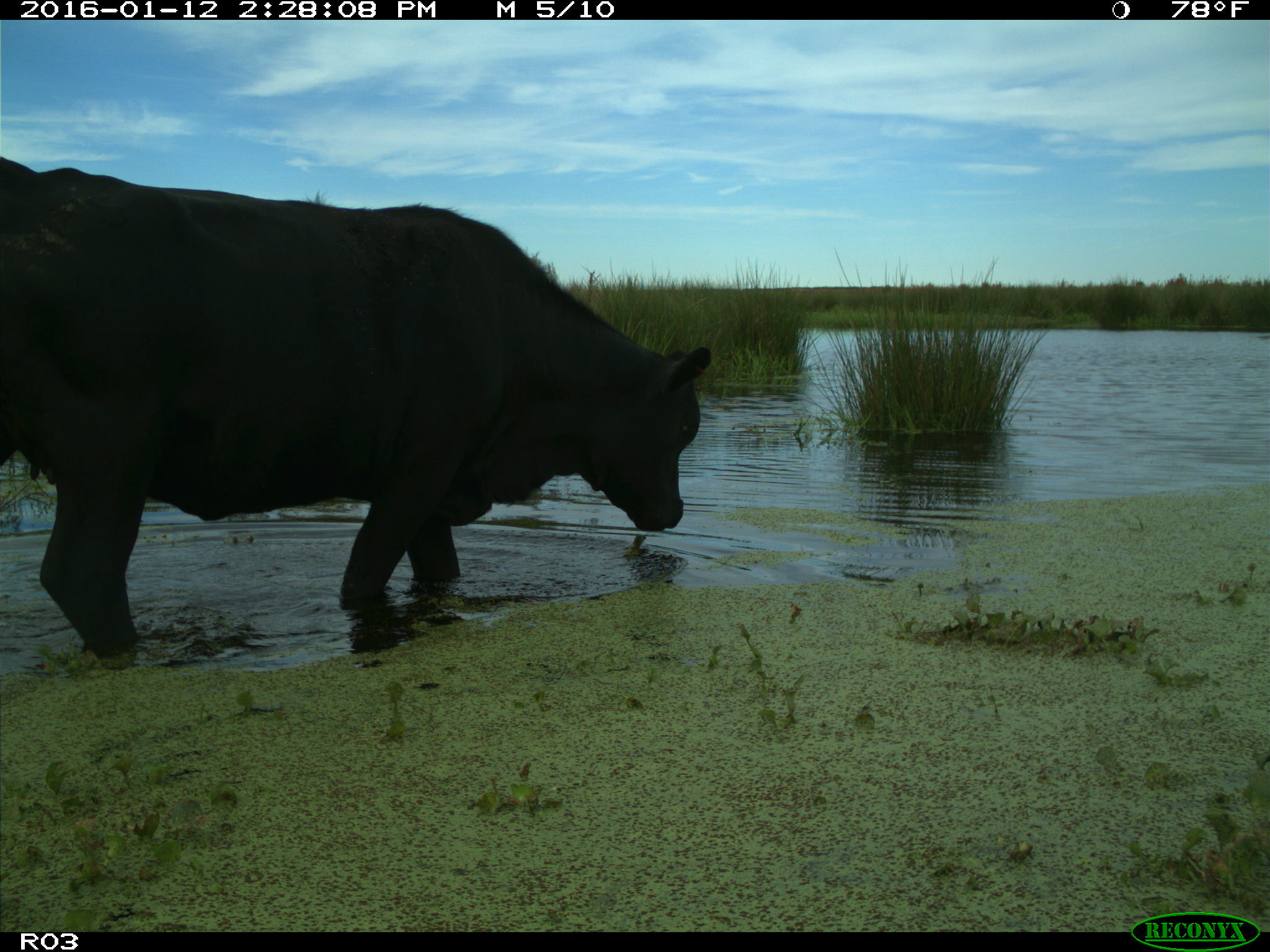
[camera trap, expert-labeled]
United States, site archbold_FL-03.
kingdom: Animalia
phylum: Chordata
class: Mammalia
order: Artiodactyla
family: Bovidae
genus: Bos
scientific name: Bos taurus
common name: domestic cow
Bos taurus (domestic cow).